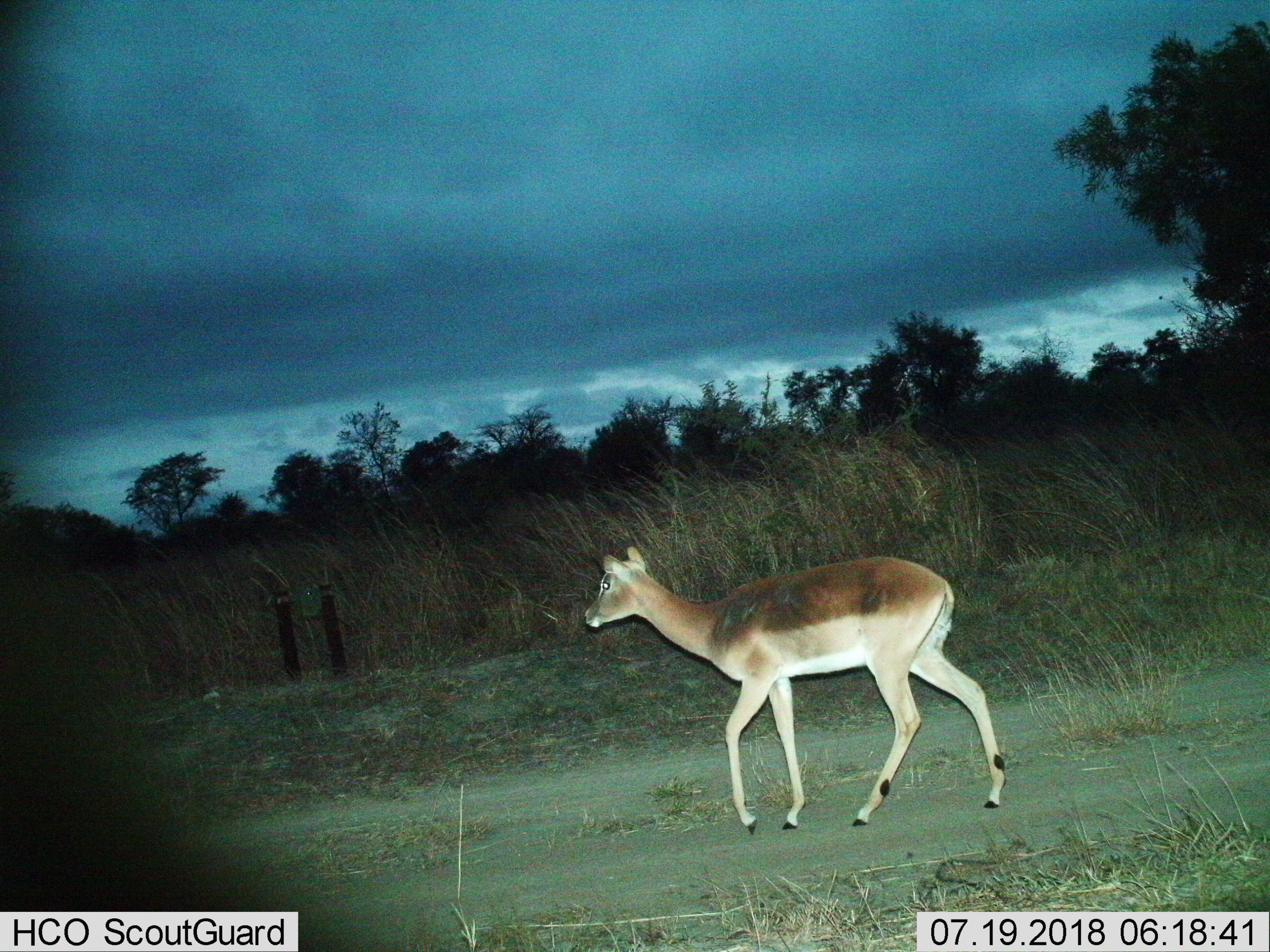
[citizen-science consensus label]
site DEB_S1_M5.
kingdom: Animalia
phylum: Chordata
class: Mammalia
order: Artiodactyla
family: Bovidae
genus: Aepyceros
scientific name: Aepyceros melampus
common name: impala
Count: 1.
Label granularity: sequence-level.